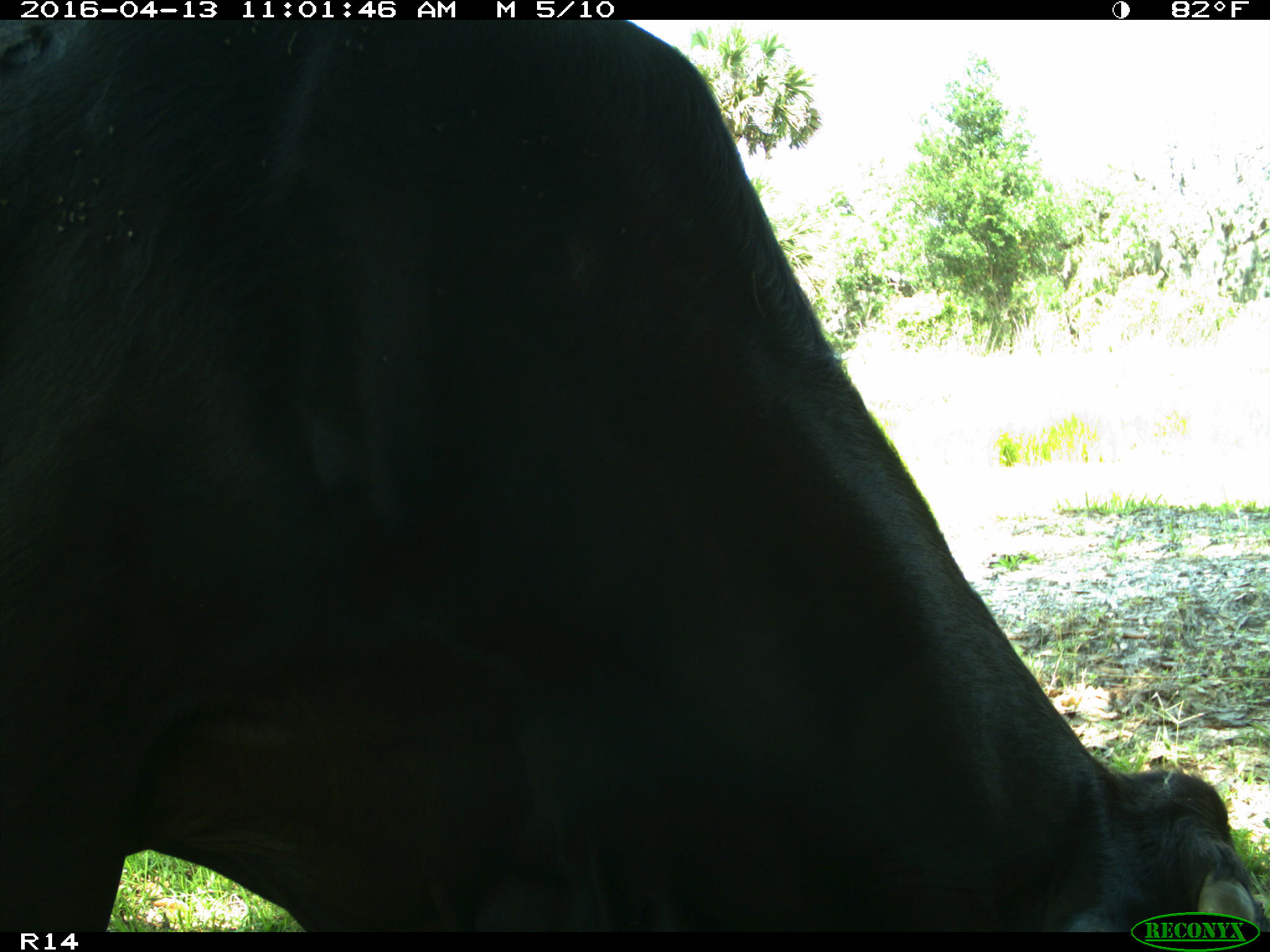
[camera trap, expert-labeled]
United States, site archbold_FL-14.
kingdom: Animalia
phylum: Chordata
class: Mammalia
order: Artiodactyla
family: Bovidae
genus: Bos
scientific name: Bos taurus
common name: domestic cow